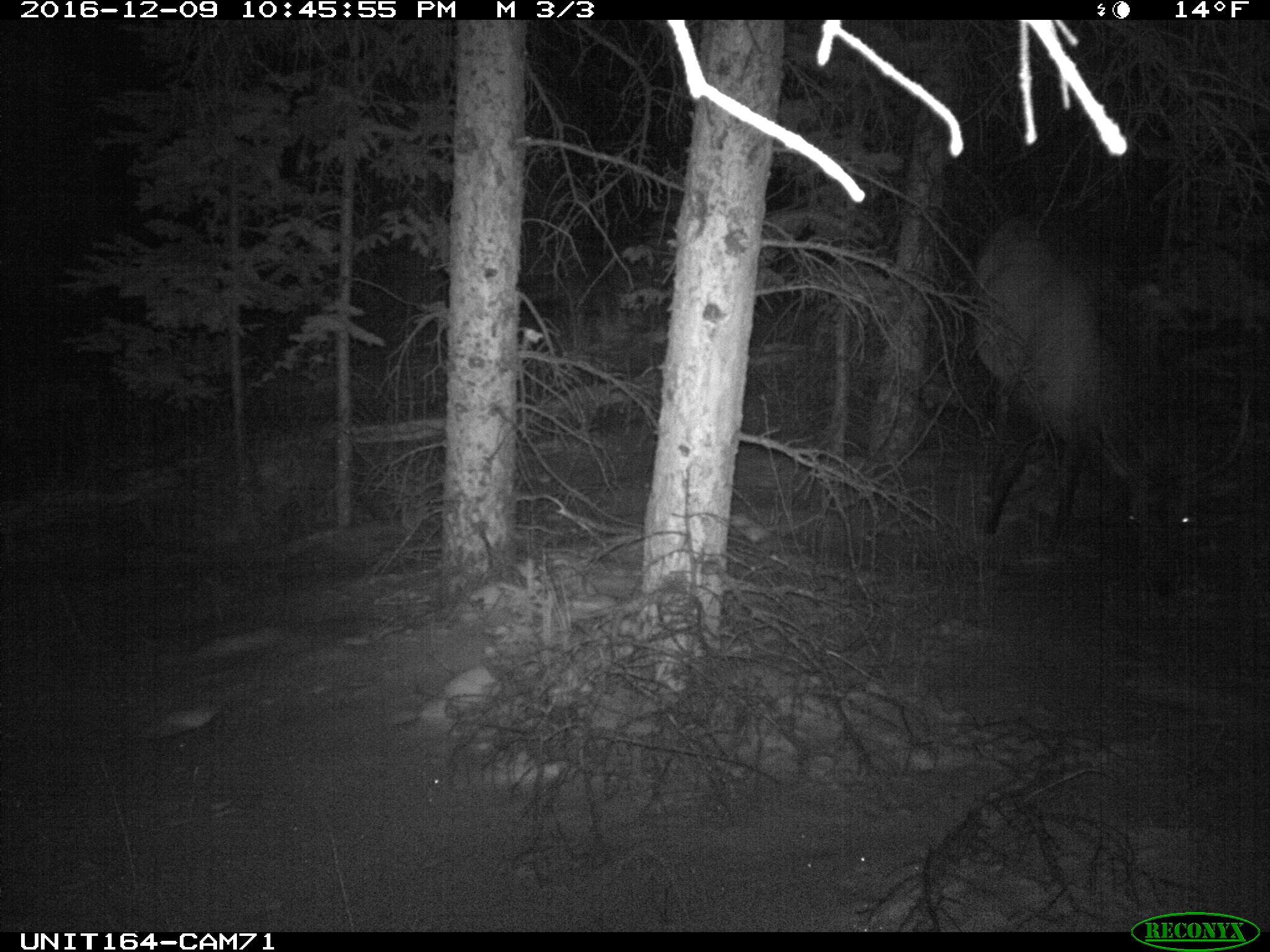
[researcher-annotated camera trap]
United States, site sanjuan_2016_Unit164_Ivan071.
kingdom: Animalia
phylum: Chordata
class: Mammalia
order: Artiodactyla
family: Cervidae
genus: Cervus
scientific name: Cervus elaphus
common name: red deer